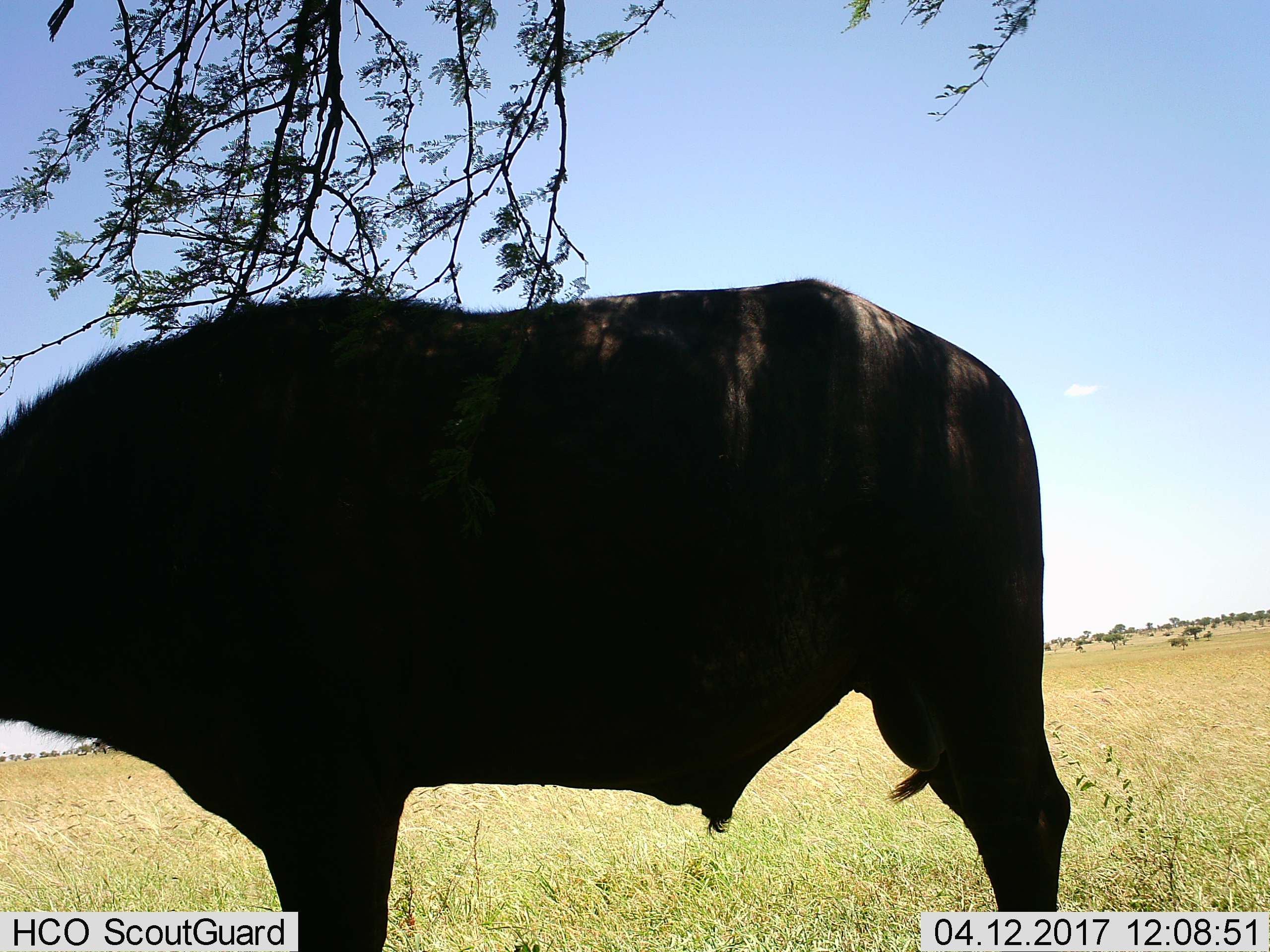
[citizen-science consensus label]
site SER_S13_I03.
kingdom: Animalia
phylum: Chordata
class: Mammalia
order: Artiodactyla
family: Bovidae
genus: Syncerus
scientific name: Syncerus caffer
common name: african buffalo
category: buffalo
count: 1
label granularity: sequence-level